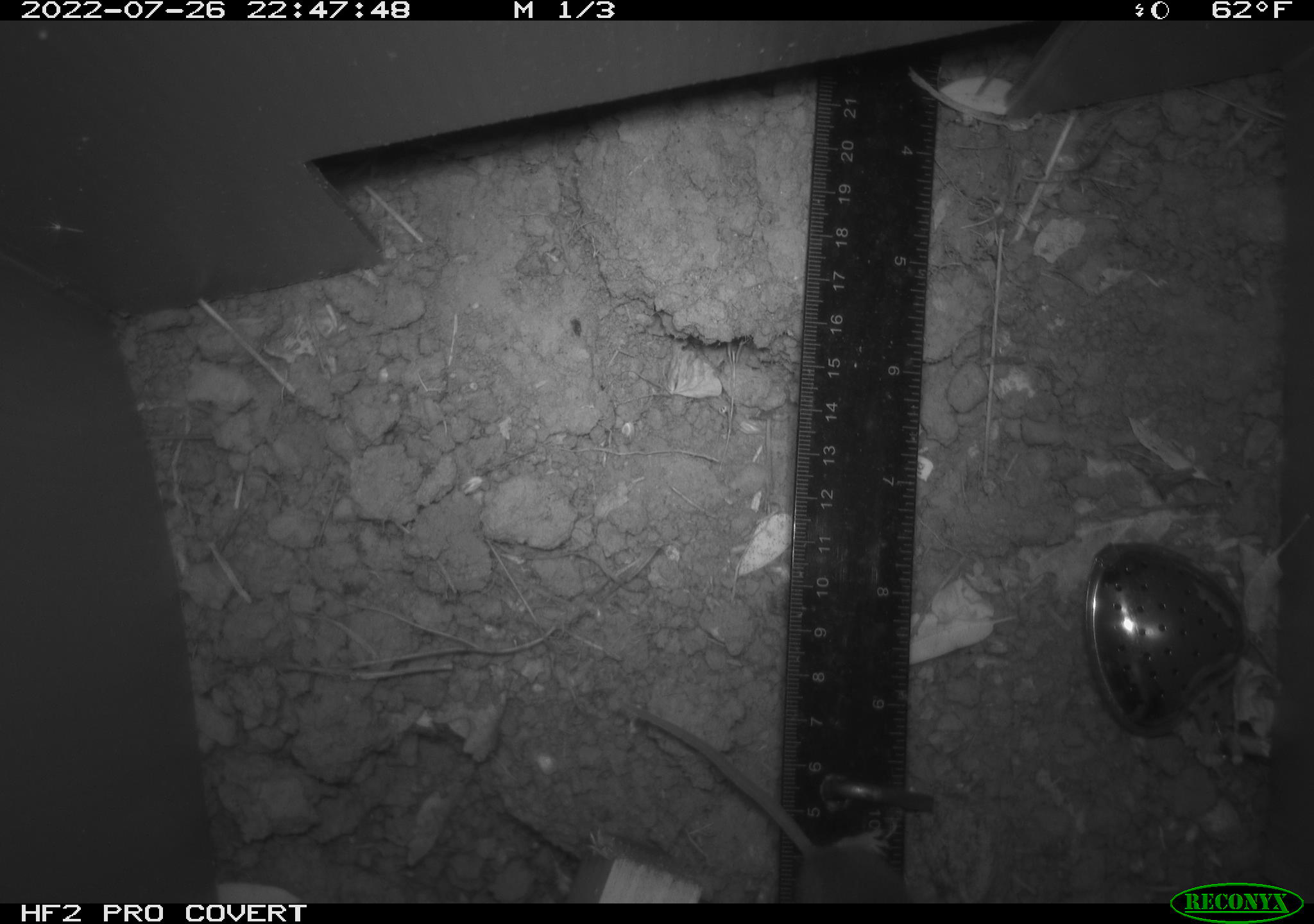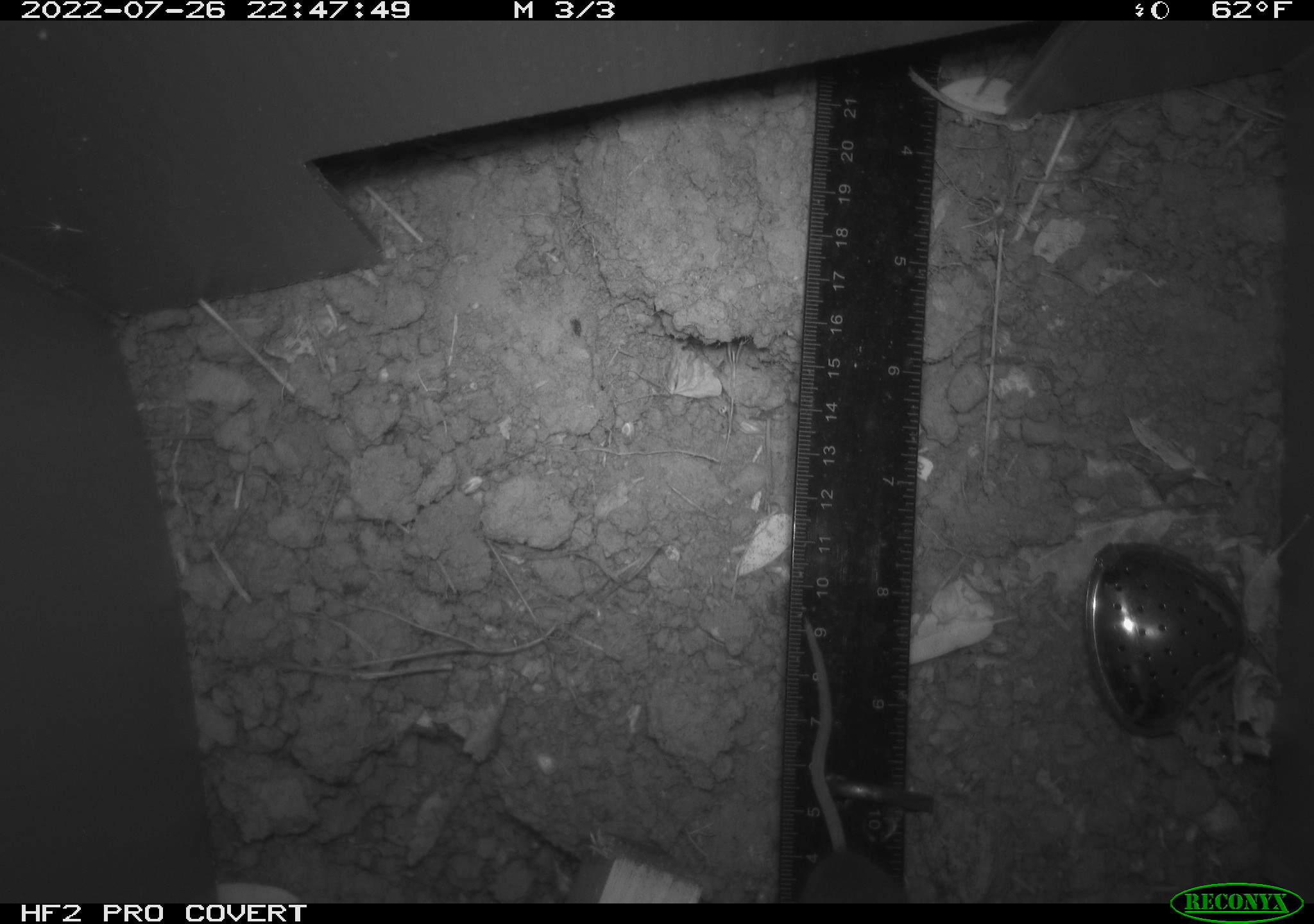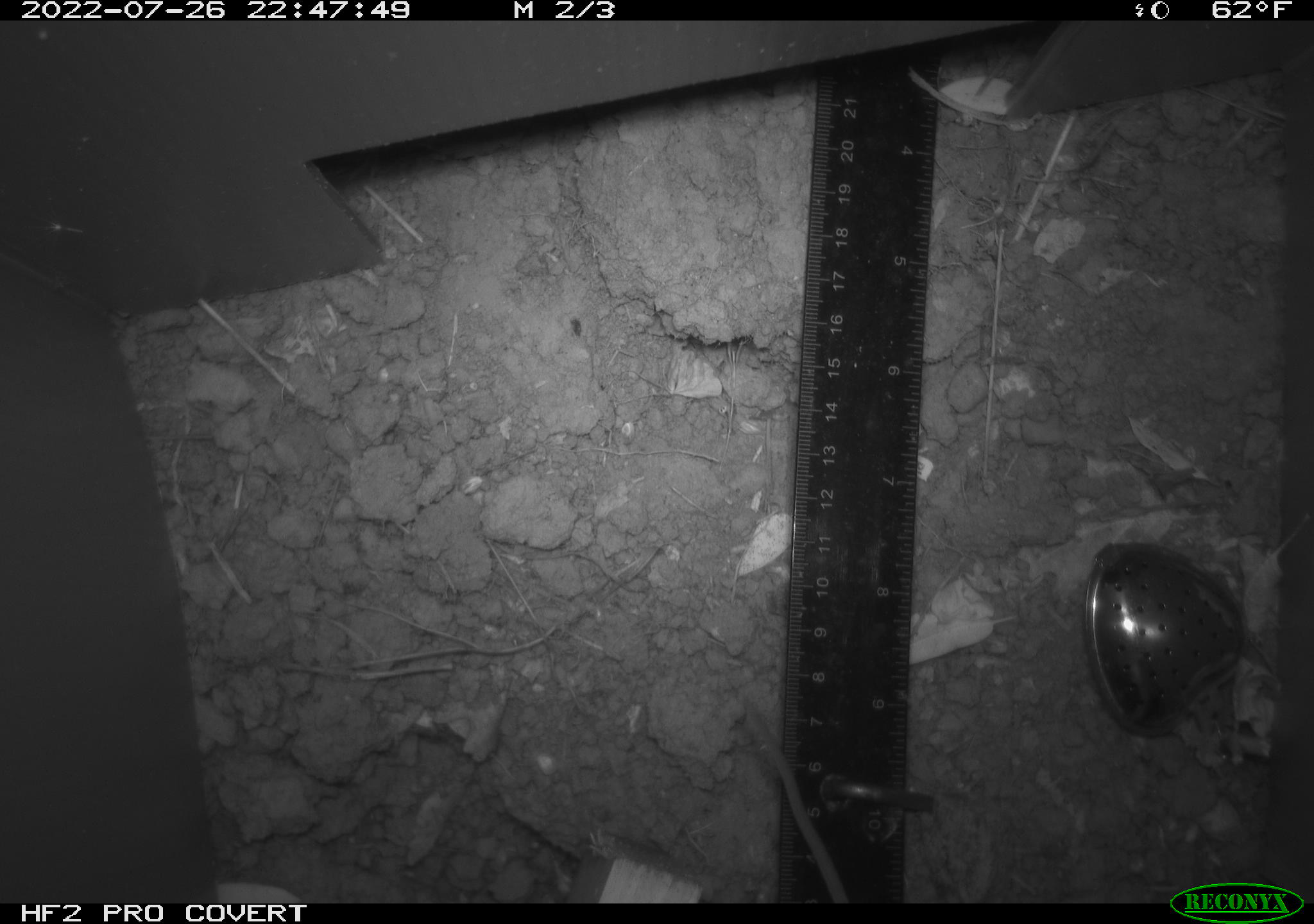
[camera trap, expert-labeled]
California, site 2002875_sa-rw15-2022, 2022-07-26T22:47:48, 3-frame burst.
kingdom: Animalia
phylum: Chordata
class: Mammalia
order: Rodentia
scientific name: Rodentia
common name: mouse species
Mouse species (Rodentia).